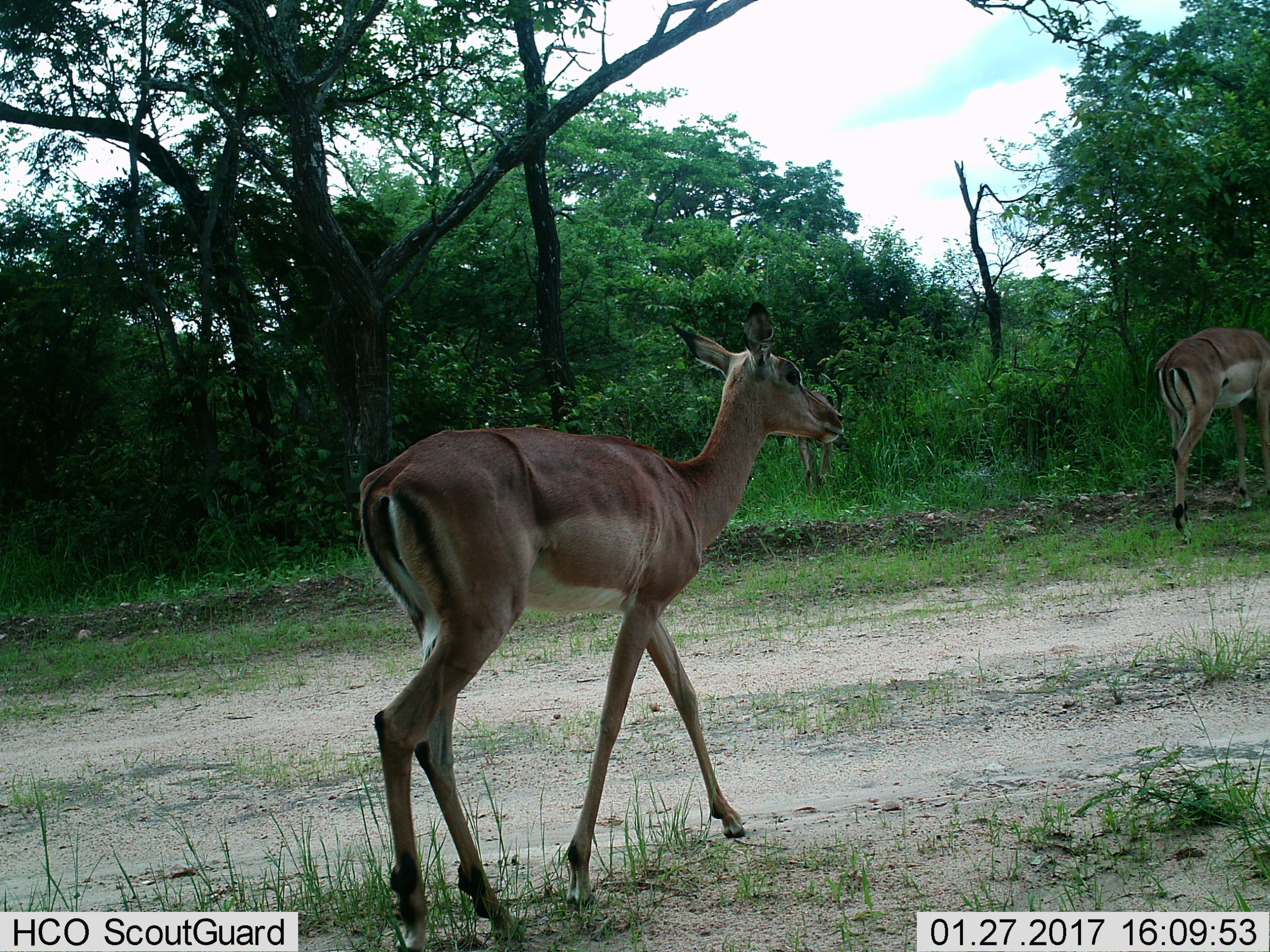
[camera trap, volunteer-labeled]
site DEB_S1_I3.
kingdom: Animalia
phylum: Chordata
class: Mammalia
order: Artiodactyla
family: Bovidae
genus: Aepyceros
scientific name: Aepyceros melampus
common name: impala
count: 2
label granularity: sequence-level